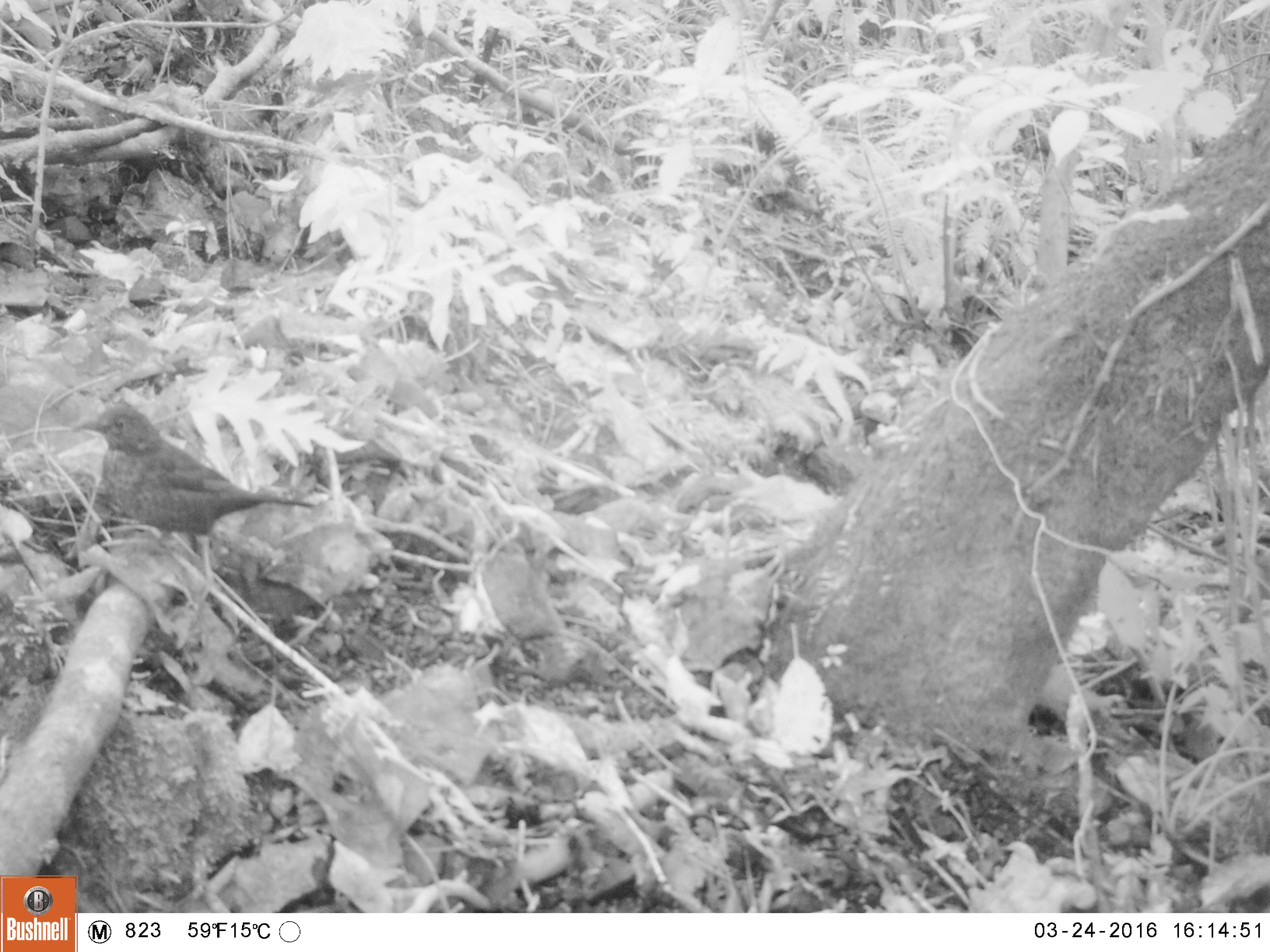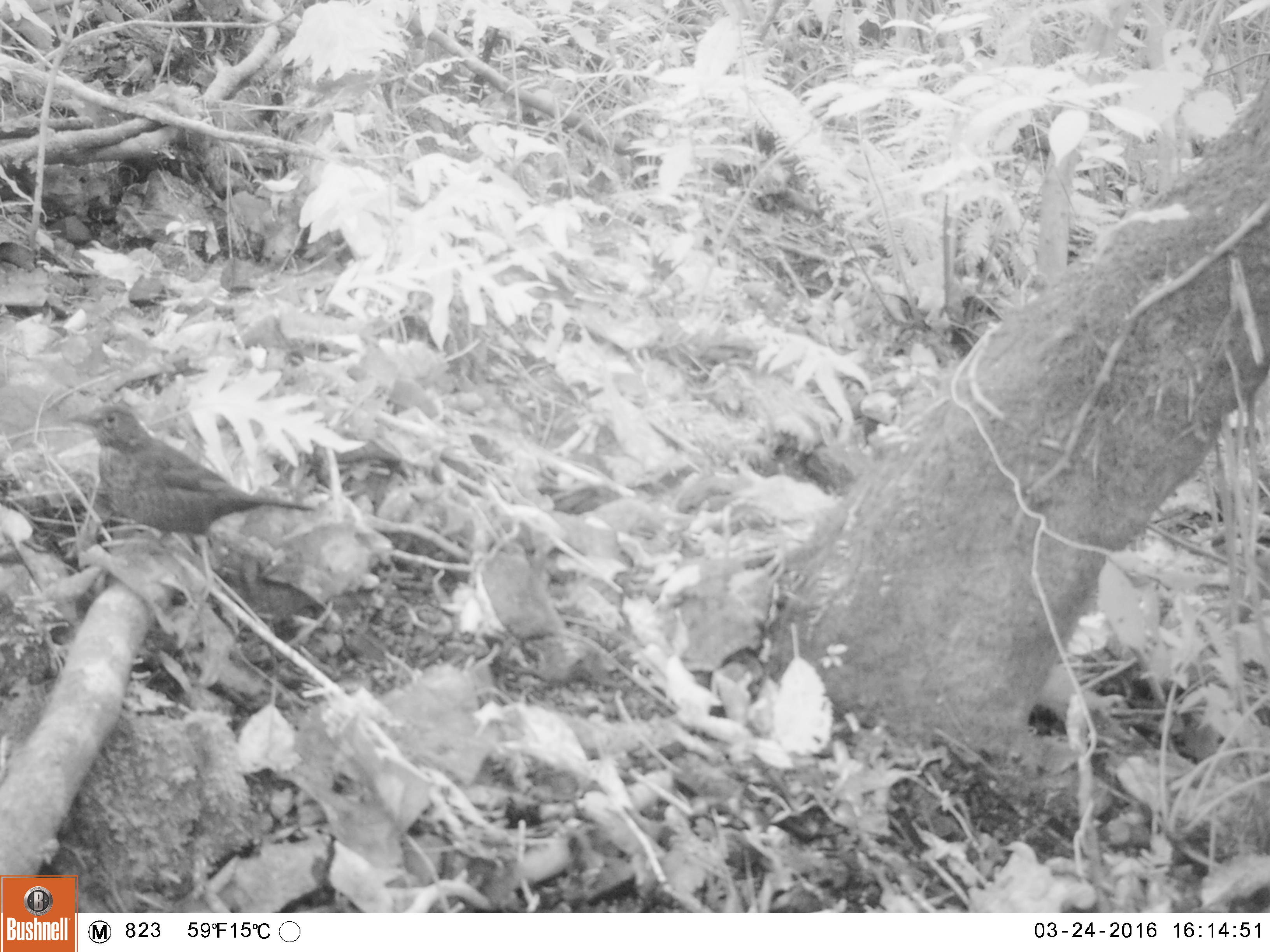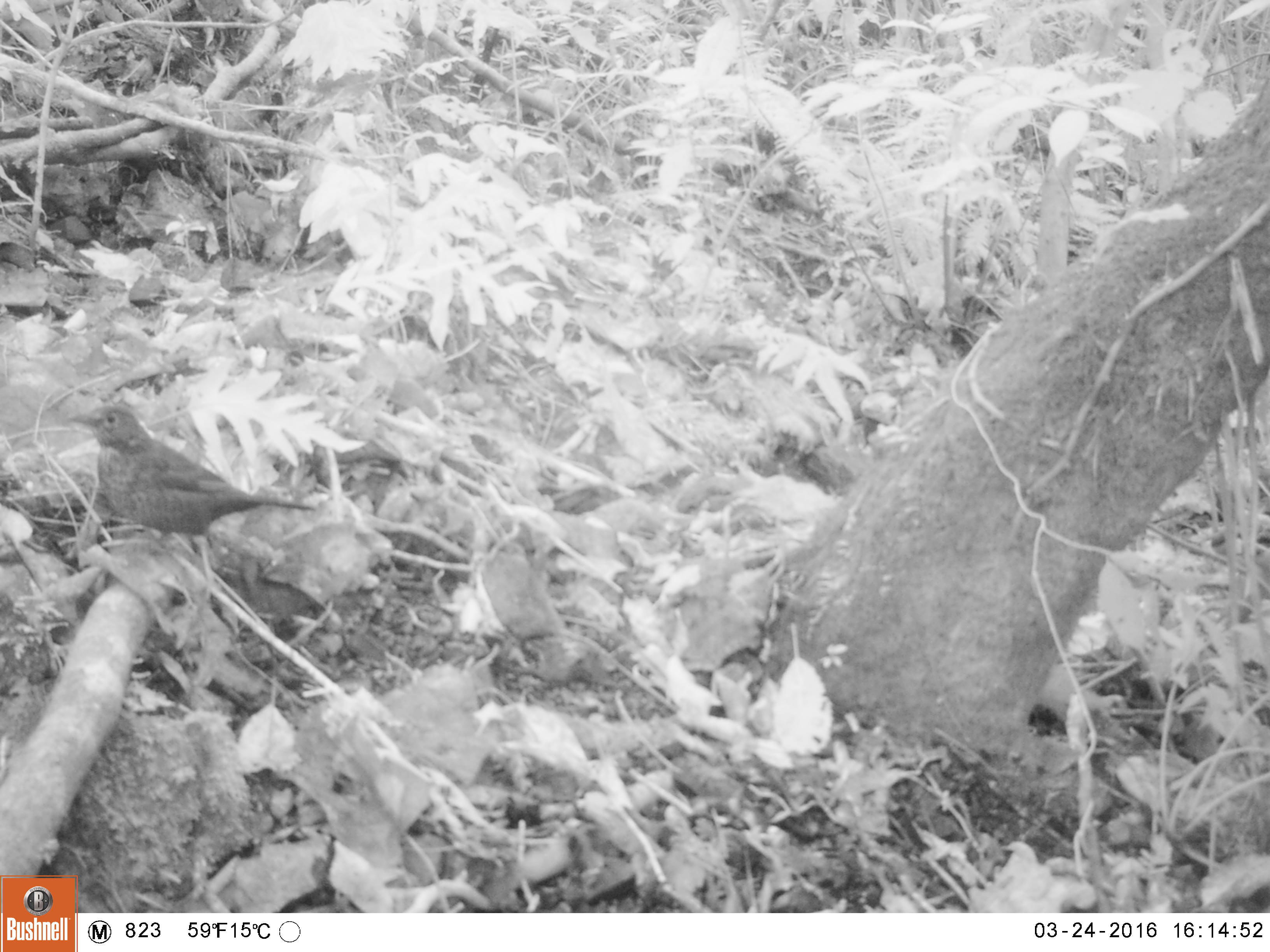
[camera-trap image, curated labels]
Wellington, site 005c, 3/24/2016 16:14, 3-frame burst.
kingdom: Animalia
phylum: Chordata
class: Aves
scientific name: Aves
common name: bird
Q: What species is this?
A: Bird (Aves).